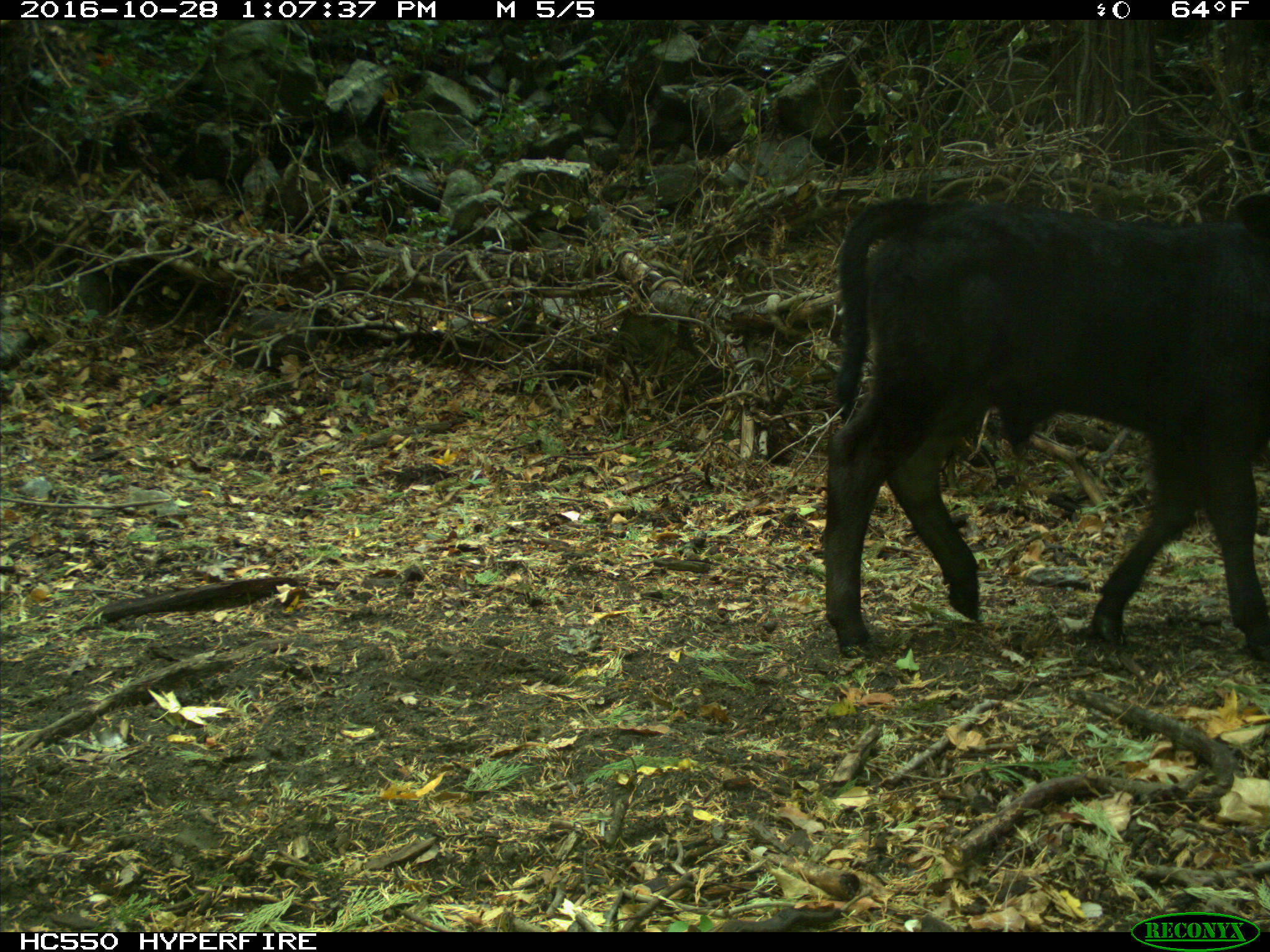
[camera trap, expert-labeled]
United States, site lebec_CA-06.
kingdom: Animalia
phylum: Chordata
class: Mammalia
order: Artiodactyla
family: Bovidae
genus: Bos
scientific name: Bos taurus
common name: domestic cow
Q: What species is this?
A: Bos taurus (domestic cow).